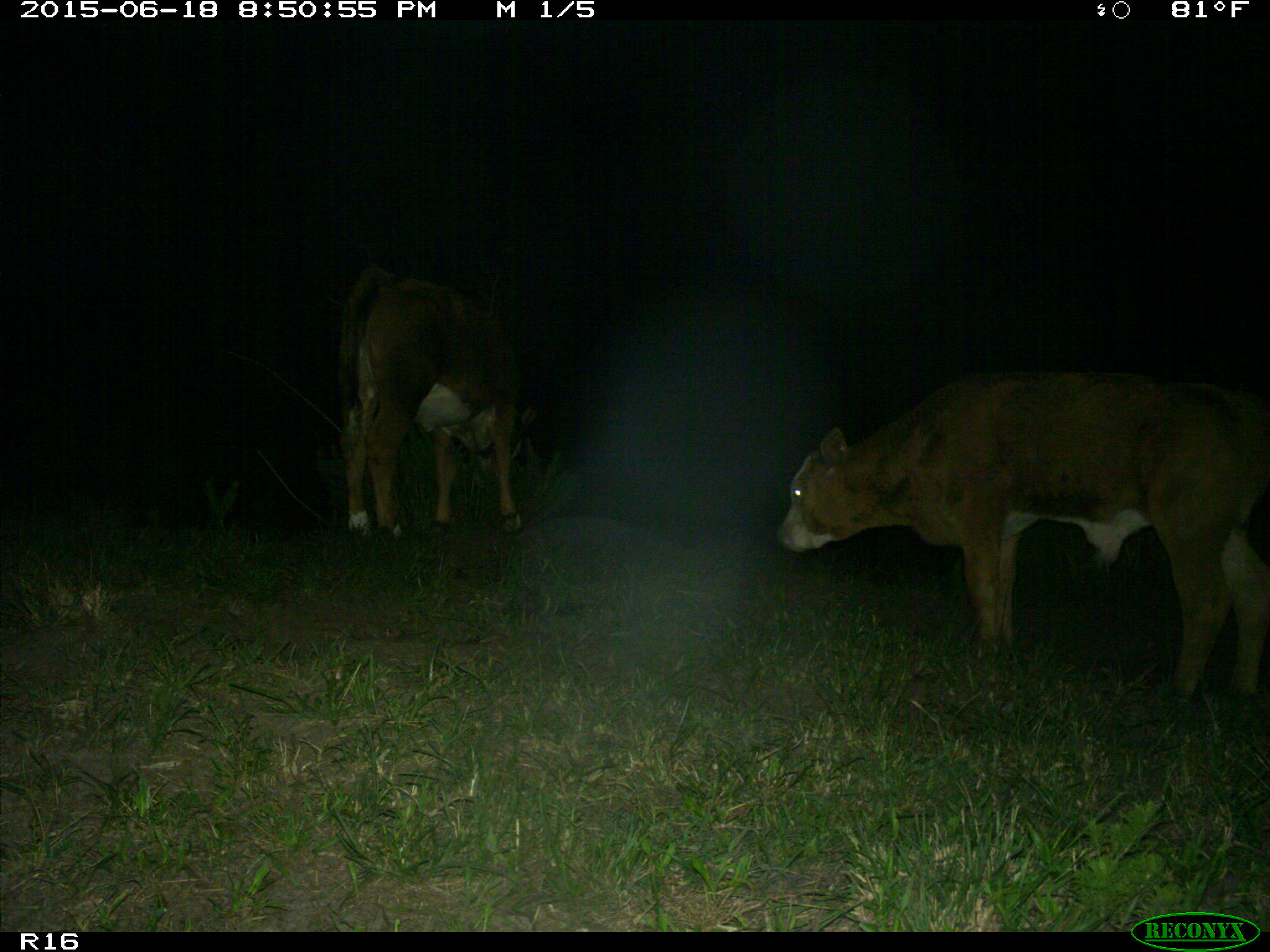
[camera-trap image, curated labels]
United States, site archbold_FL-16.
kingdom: Animalia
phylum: Chordata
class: Mammalia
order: Artiodactyla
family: Bovidae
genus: Bos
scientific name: Bos taurus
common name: domestic cow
Bos taurus (domestic cow).